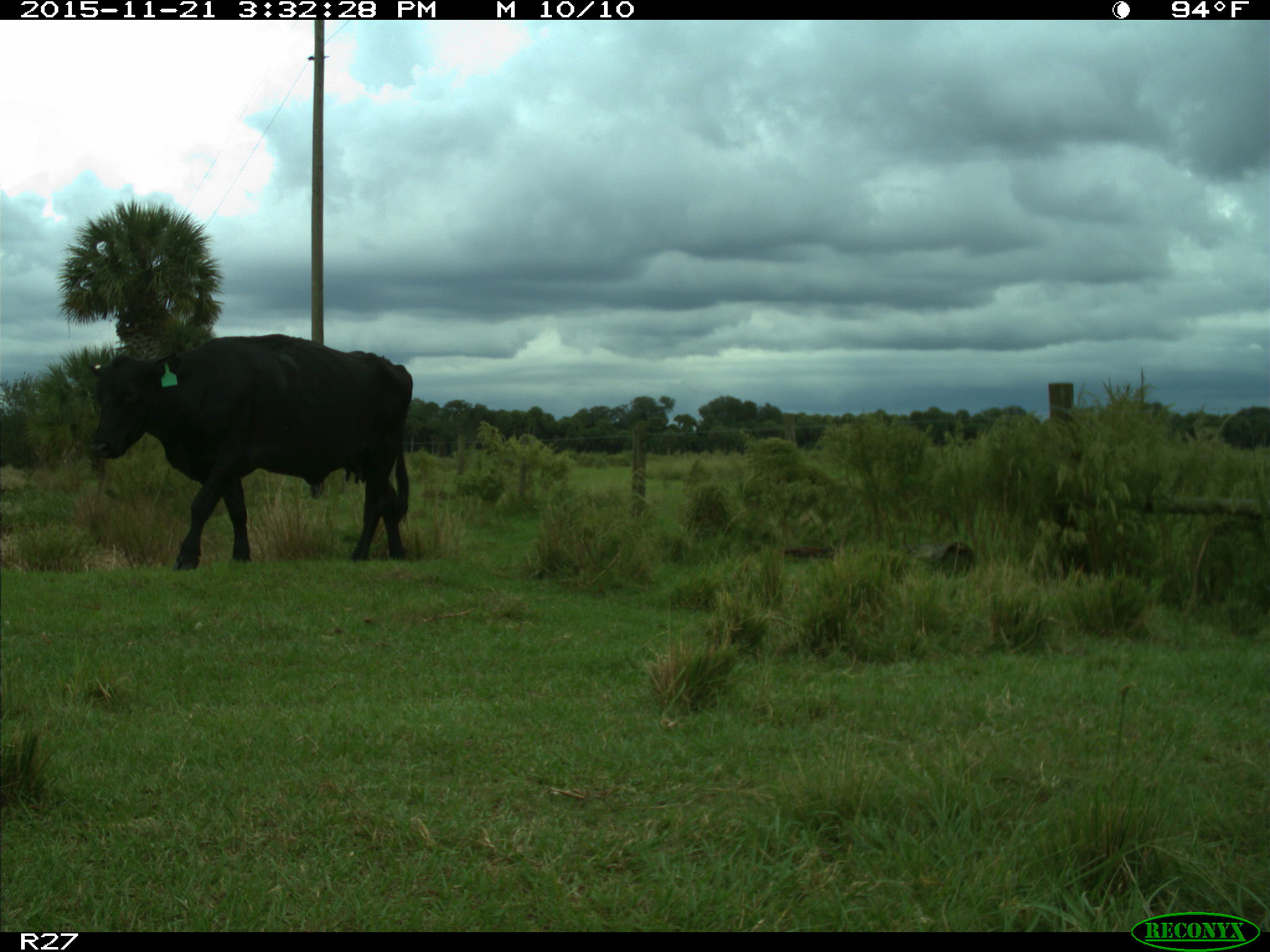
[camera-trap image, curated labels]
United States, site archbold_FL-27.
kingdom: Animalia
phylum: Chordata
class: Mammalia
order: Artiodactyla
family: Bovidae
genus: Bos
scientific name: Bos taurus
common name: domestic cow